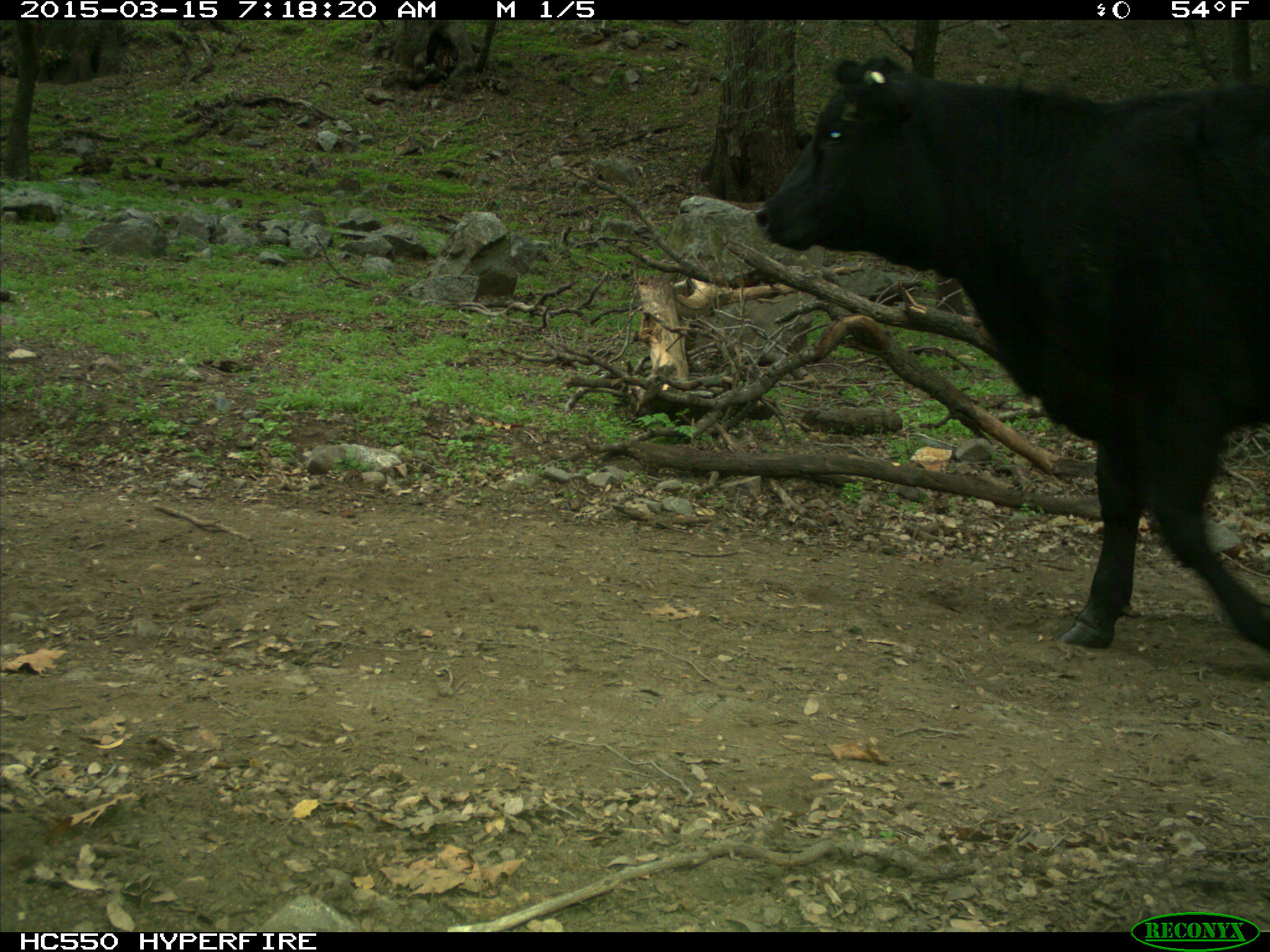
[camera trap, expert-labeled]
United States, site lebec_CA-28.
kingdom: Animalia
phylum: Chordata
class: Mammalia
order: Artiodactyla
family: Bovidae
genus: Bos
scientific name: Bos taurus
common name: domestic cow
Bos taurus (domestic cow).